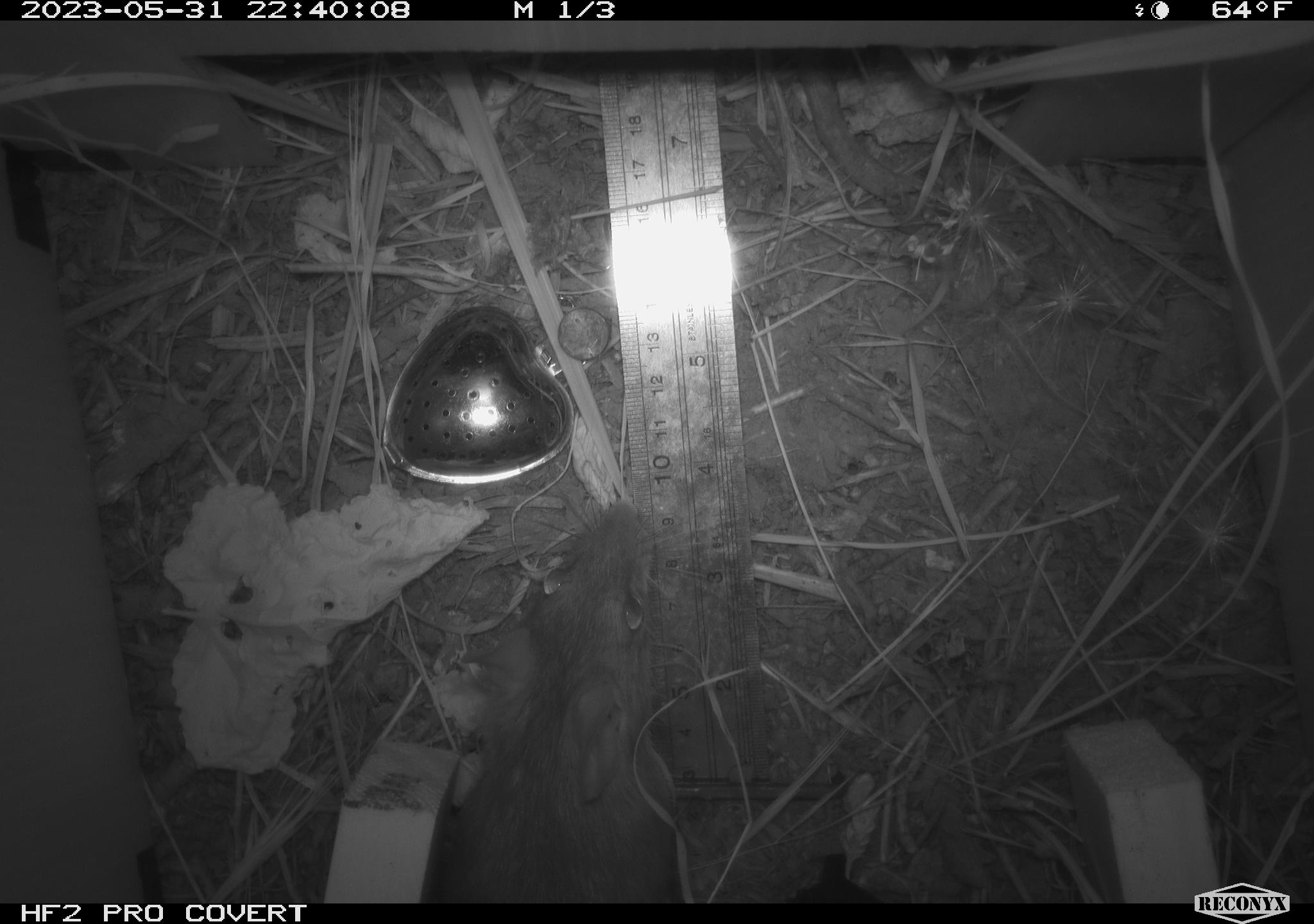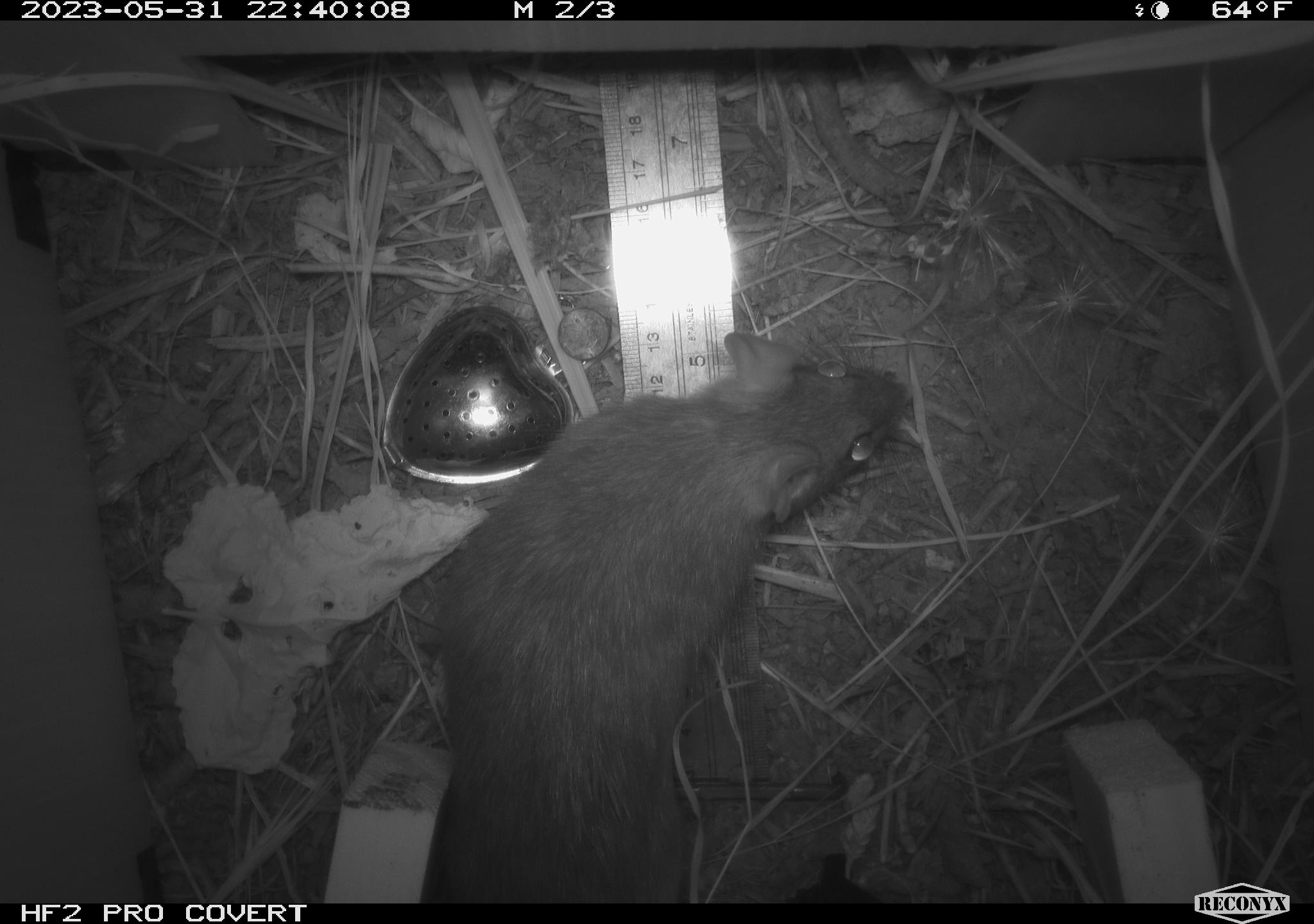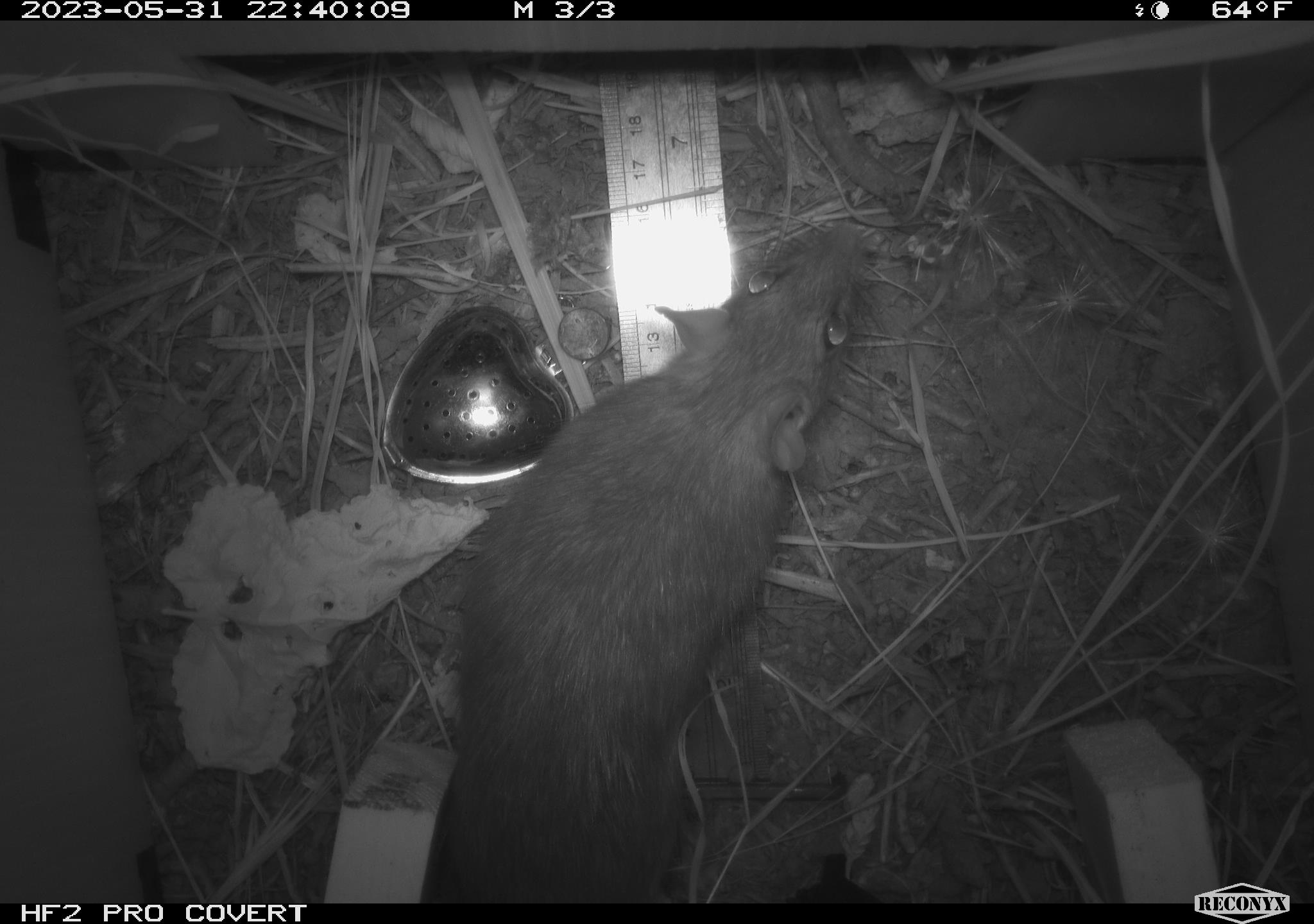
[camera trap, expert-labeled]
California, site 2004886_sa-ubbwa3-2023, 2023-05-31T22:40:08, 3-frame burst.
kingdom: Animalia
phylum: Chordata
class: Mammalia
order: Rodentia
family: Muridae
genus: Rattus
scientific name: Rattus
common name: rat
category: rattus species